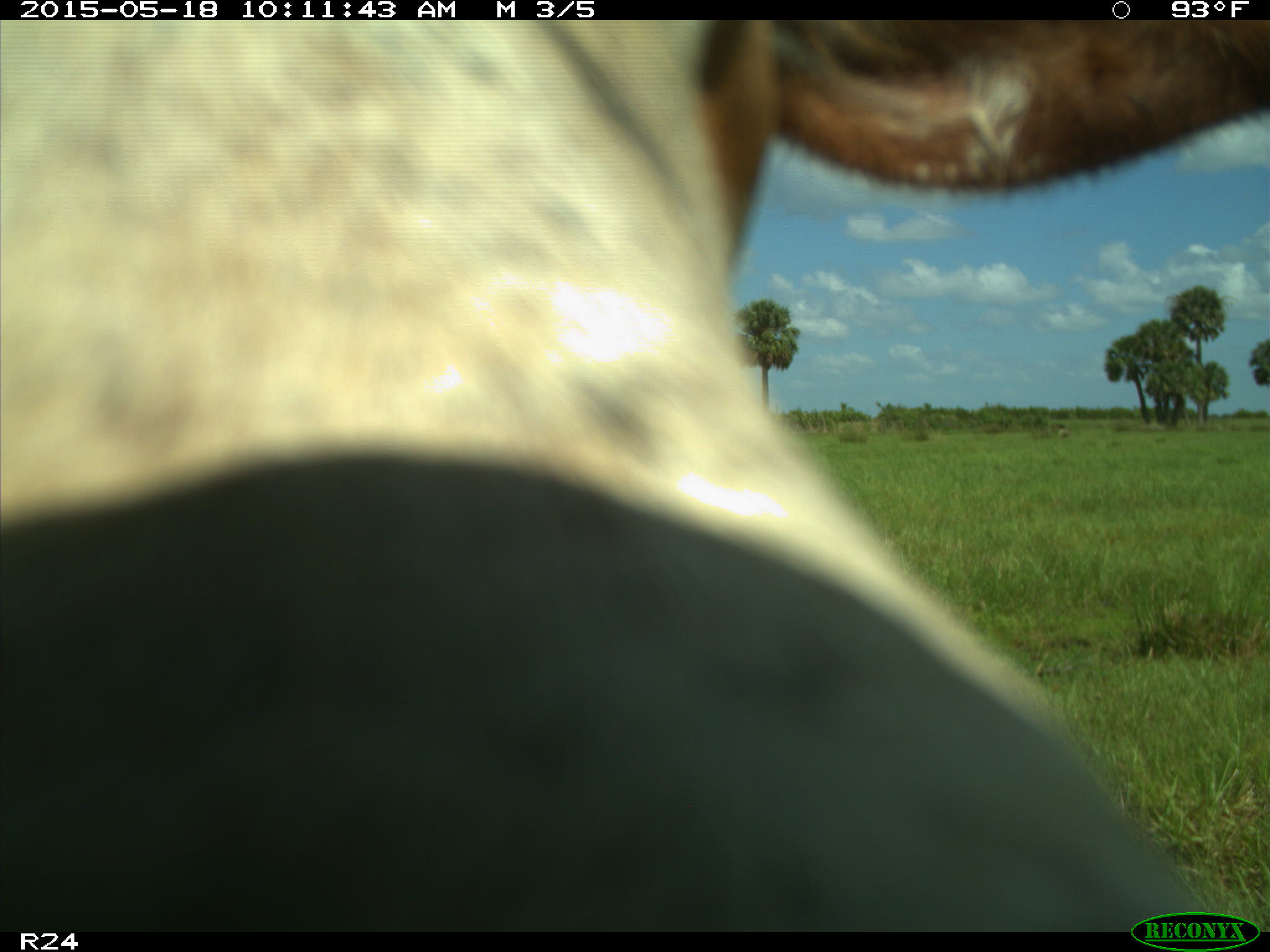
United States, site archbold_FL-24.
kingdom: Animalia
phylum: Chordata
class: Mammalia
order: Artiodactyla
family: Bovidae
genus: Bos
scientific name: Bos taurus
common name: domestic cow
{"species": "Bos taurus (domestic cow)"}